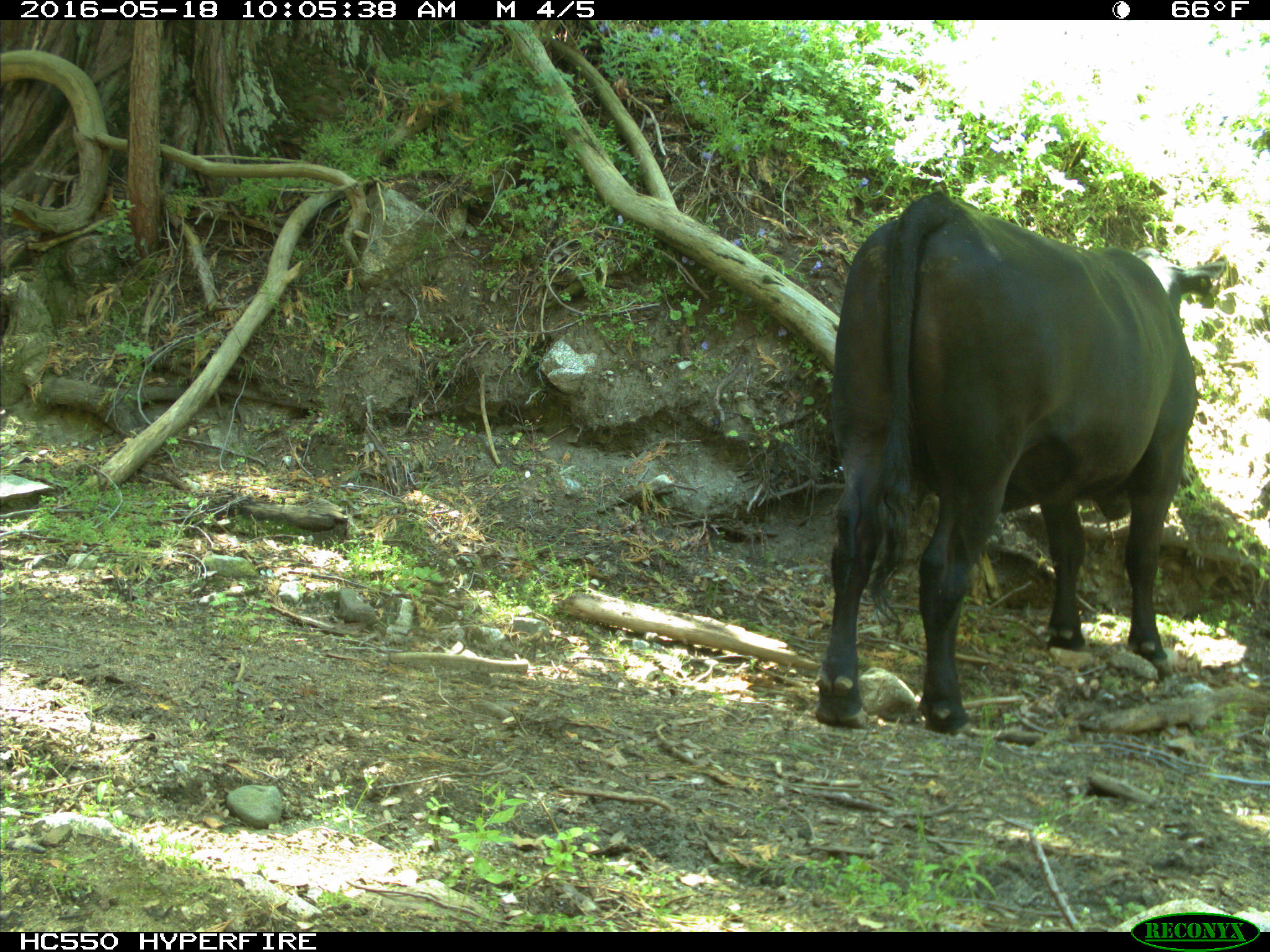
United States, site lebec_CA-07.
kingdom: Animalia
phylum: Chordata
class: Mammalia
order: Artiodactyla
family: Bovidae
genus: Bos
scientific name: Bos taurus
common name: domestic cow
Bos taurus (domestic cow).